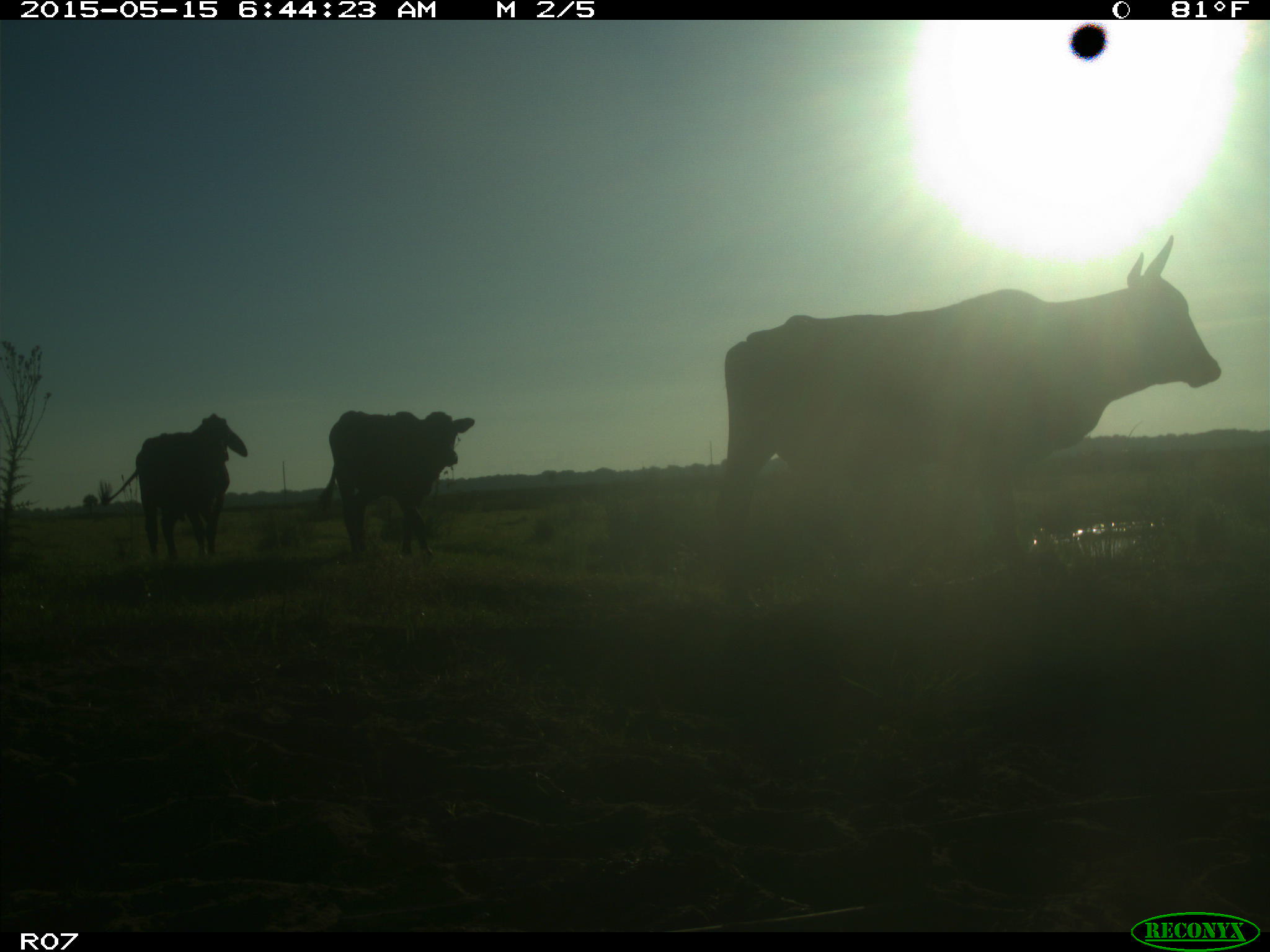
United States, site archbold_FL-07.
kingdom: Animalia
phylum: Chordata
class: Mammalia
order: Artiodactyla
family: Bovidae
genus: Bos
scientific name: Bos taurus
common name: domestic cow